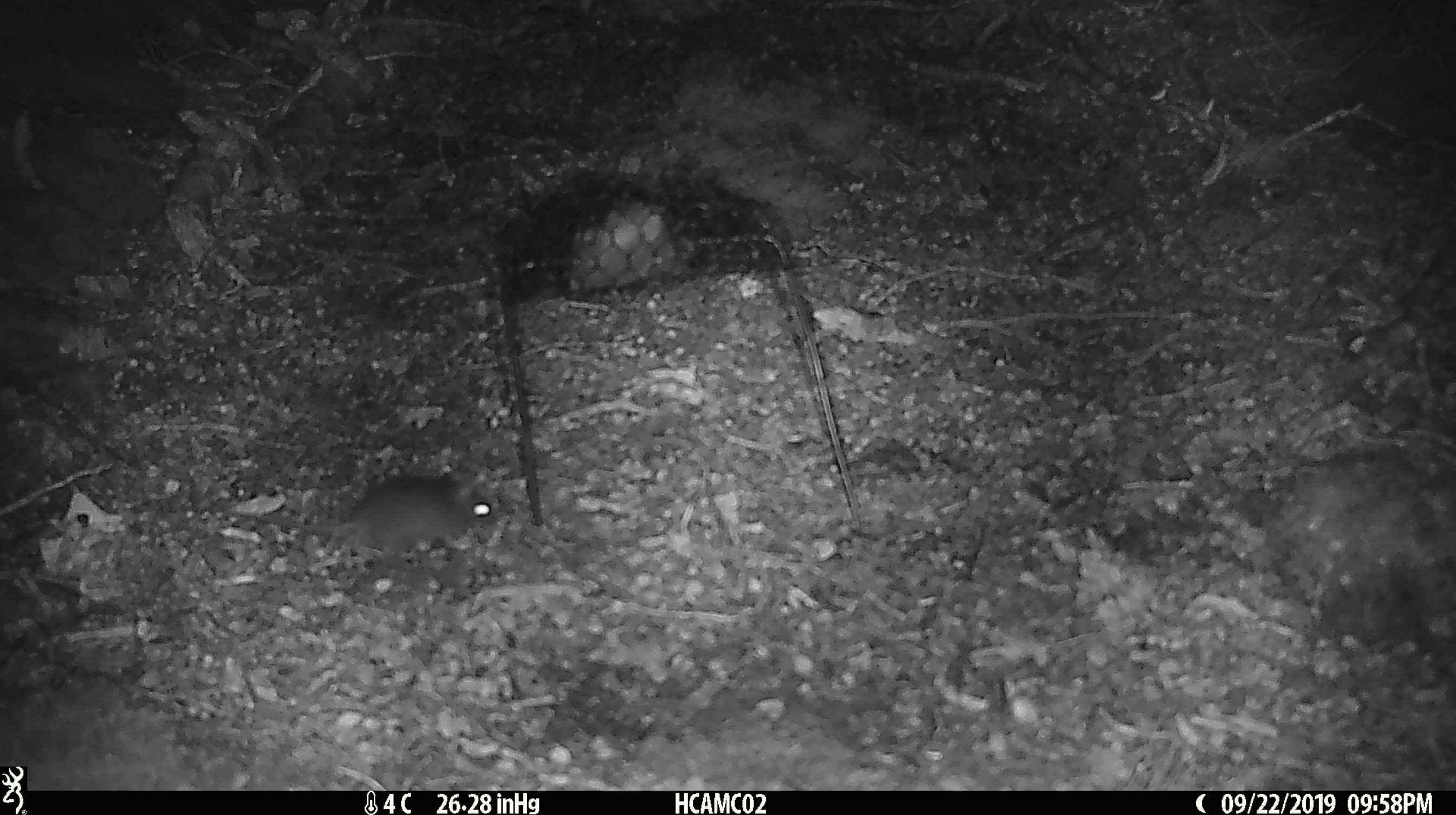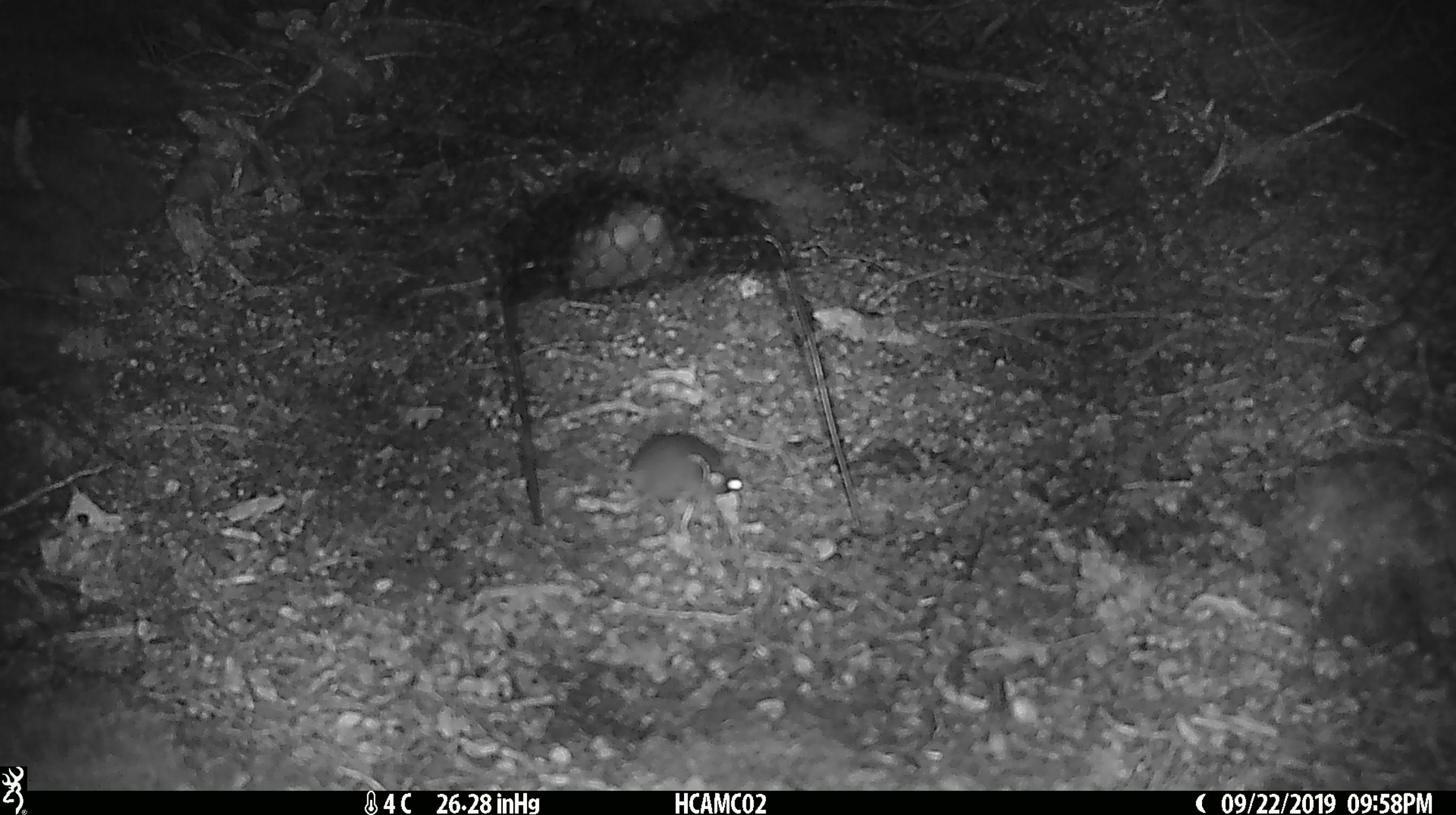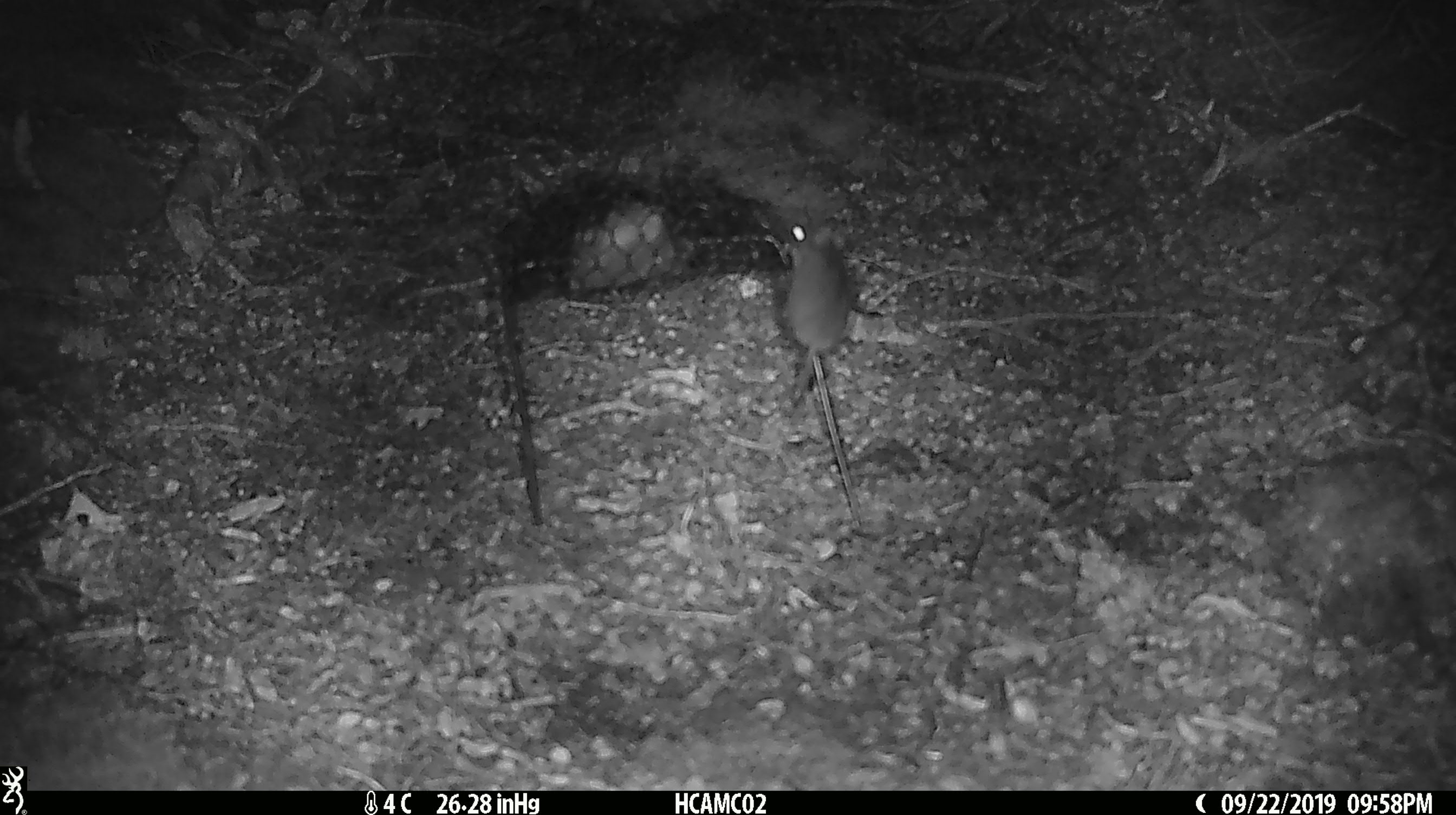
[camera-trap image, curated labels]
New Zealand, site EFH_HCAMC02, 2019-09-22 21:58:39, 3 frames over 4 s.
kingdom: Animalia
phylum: Chordata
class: Mammalia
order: Rodentia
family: Muridae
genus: Mus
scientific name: Mus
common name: mouse